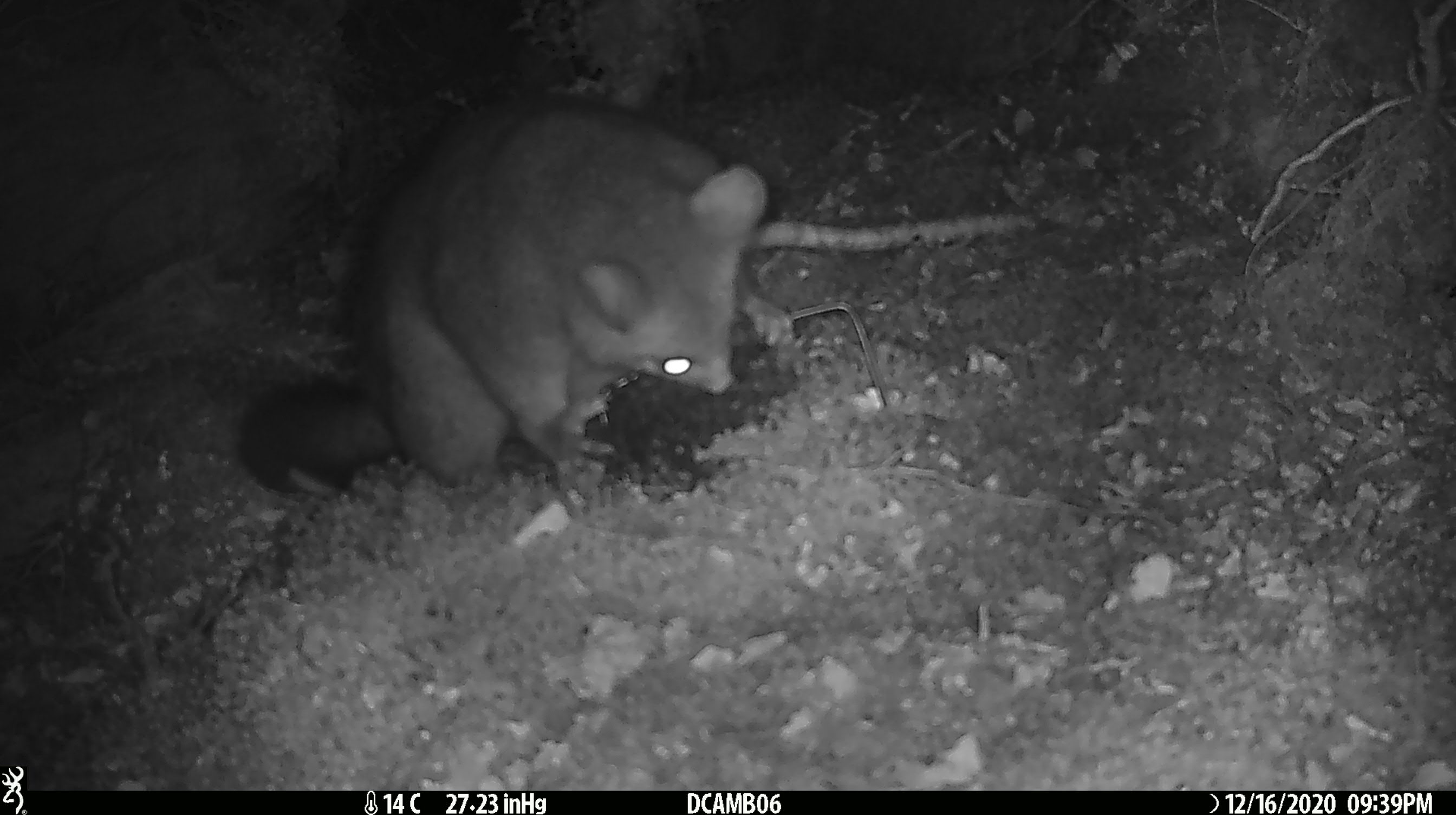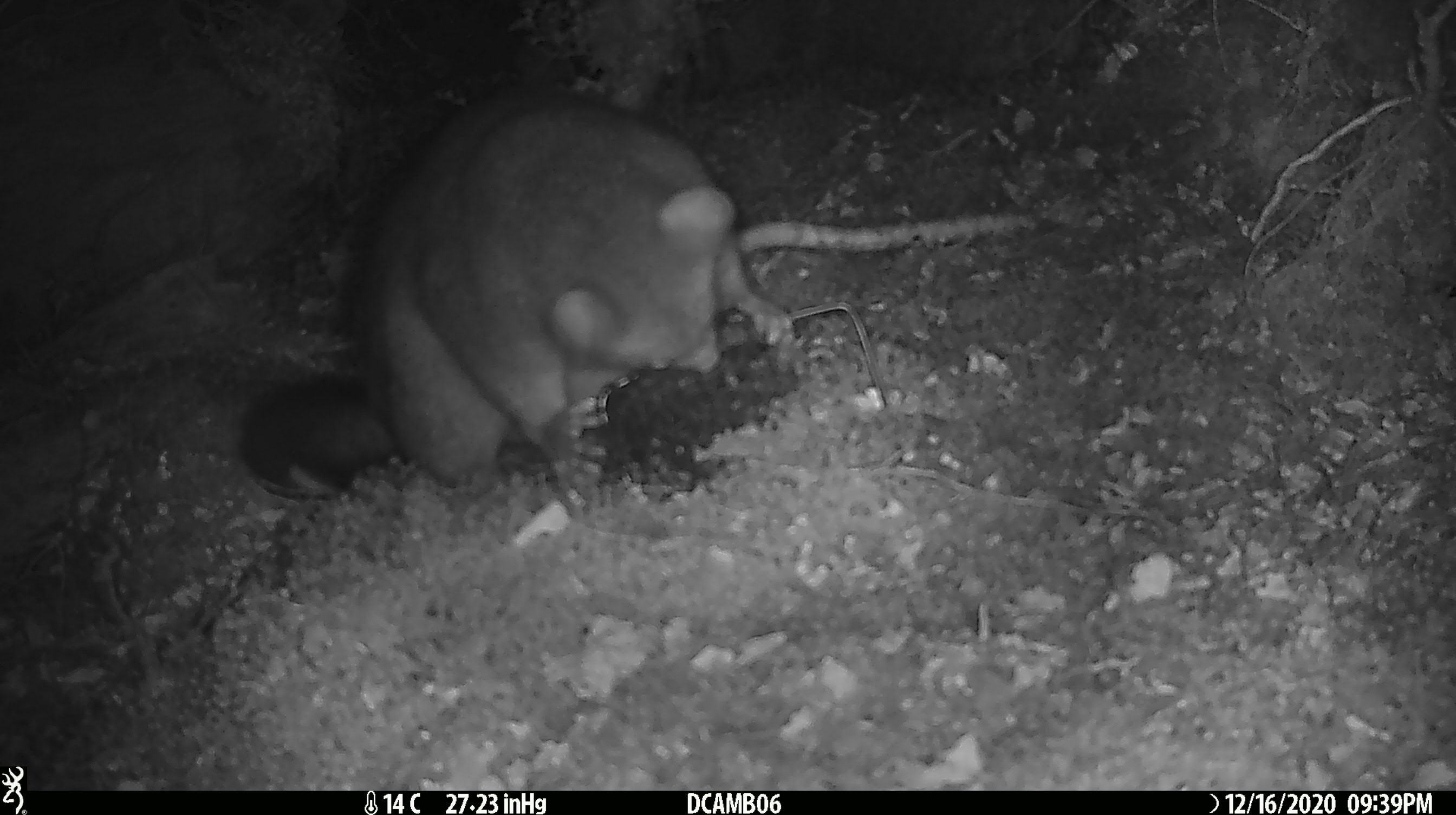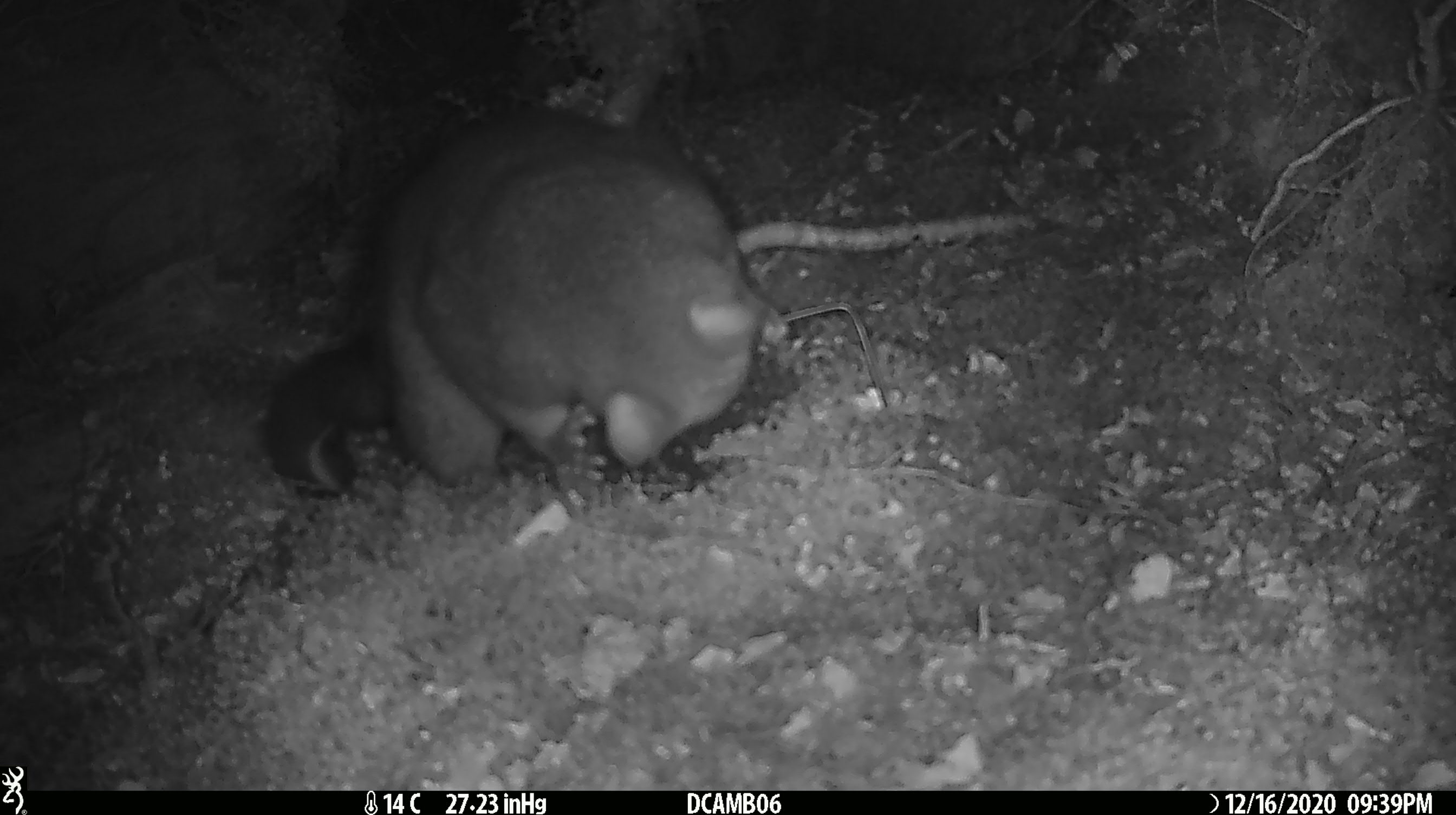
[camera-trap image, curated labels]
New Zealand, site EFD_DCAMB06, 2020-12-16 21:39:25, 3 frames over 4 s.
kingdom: Animalia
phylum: Chordata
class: Mammalia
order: Diprotodontia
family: Phalangeridae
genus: Trichosurus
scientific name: Trichosurus vulpecula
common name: common brushtail possum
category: possum